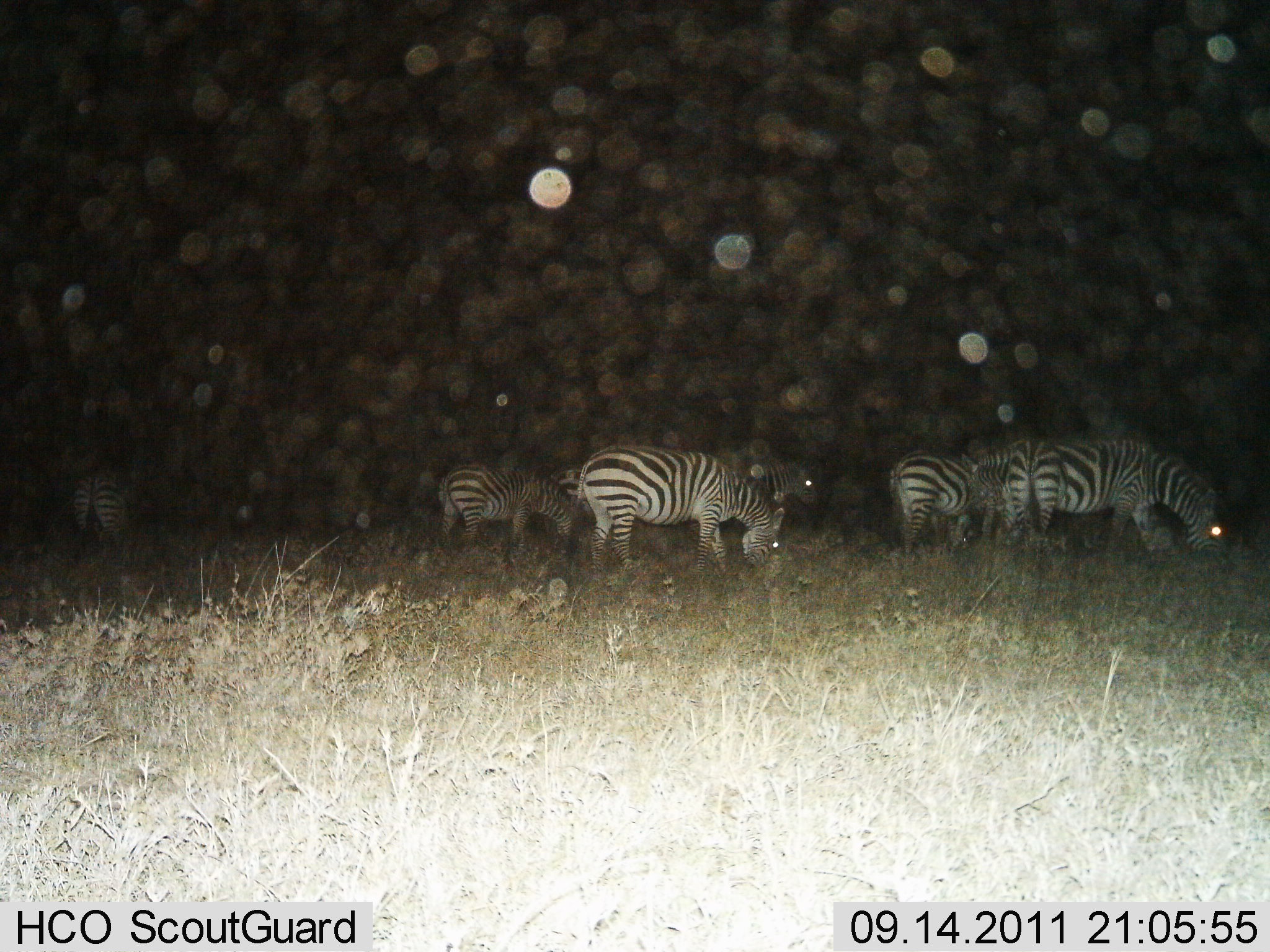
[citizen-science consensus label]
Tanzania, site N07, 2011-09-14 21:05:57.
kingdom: Animalia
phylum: Chordata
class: Mammalia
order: Perissodactyla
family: Equidae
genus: Equus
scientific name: Equus quagga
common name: plains zebra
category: zebra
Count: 8.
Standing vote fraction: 50%.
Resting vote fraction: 0%.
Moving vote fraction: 8%.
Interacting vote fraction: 0%.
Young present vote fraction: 0%.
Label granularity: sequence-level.